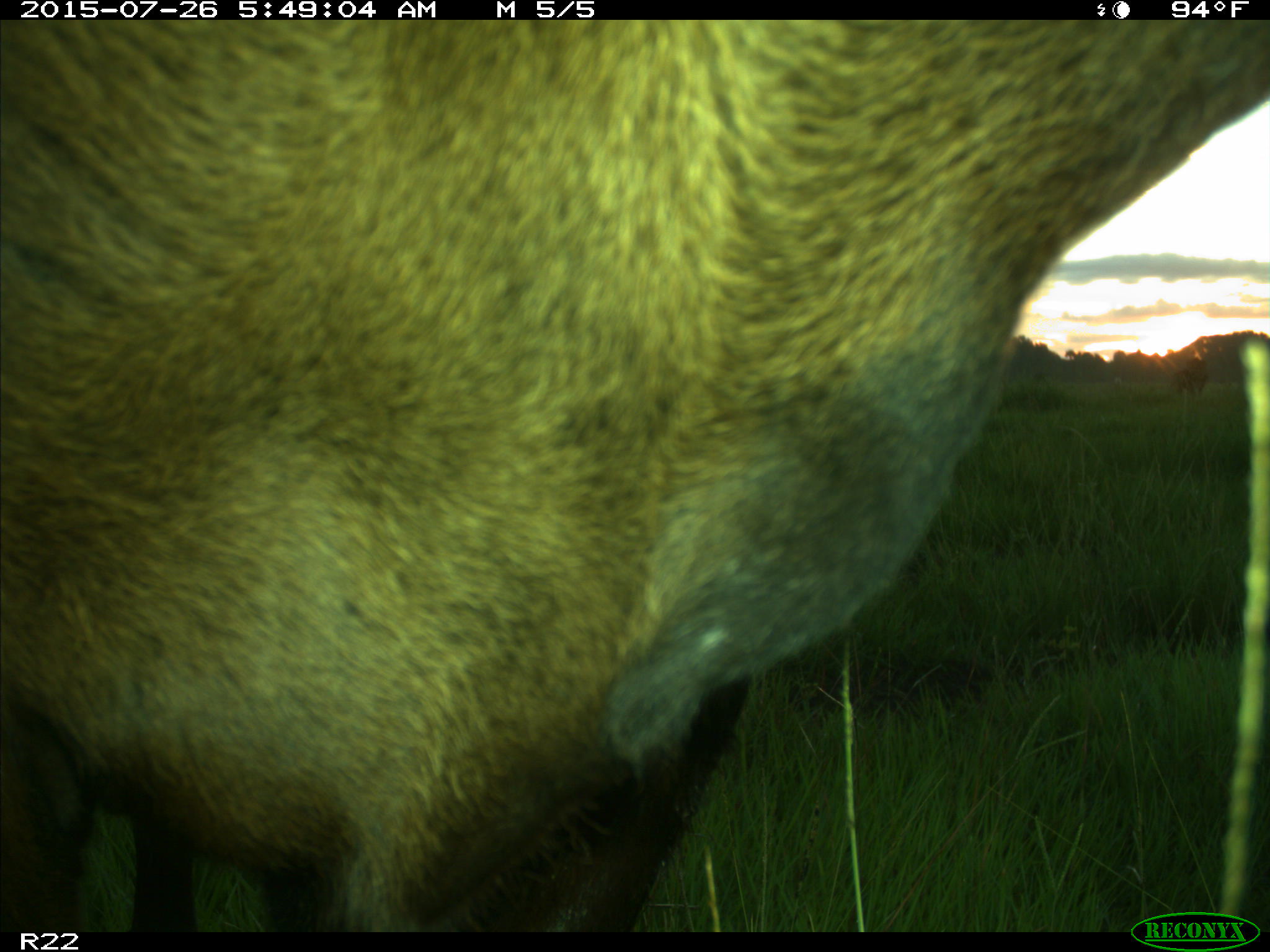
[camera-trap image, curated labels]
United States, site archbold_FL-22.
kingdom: Animalia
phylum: Chordata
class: Mammalia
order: Artiodactyla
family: Bovidae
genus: Bos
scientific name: Bos taurus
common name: domestic cow